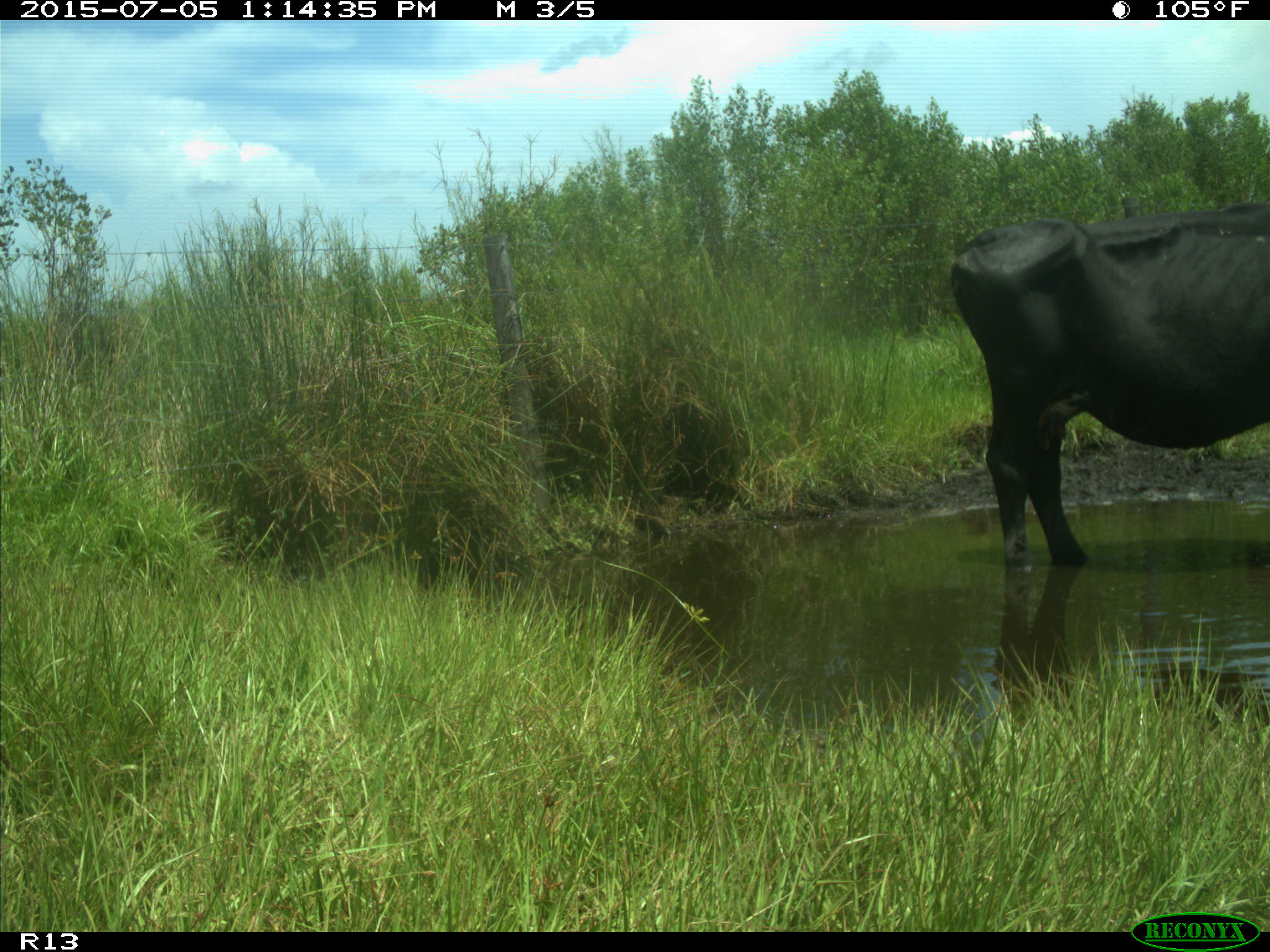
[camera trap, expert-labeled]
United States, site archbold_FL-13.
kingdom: Animalia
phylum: Chordata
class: Mammalia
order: Artiodactyla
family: Bovidae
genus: Bos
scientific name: Bos taurus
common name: domestic cow